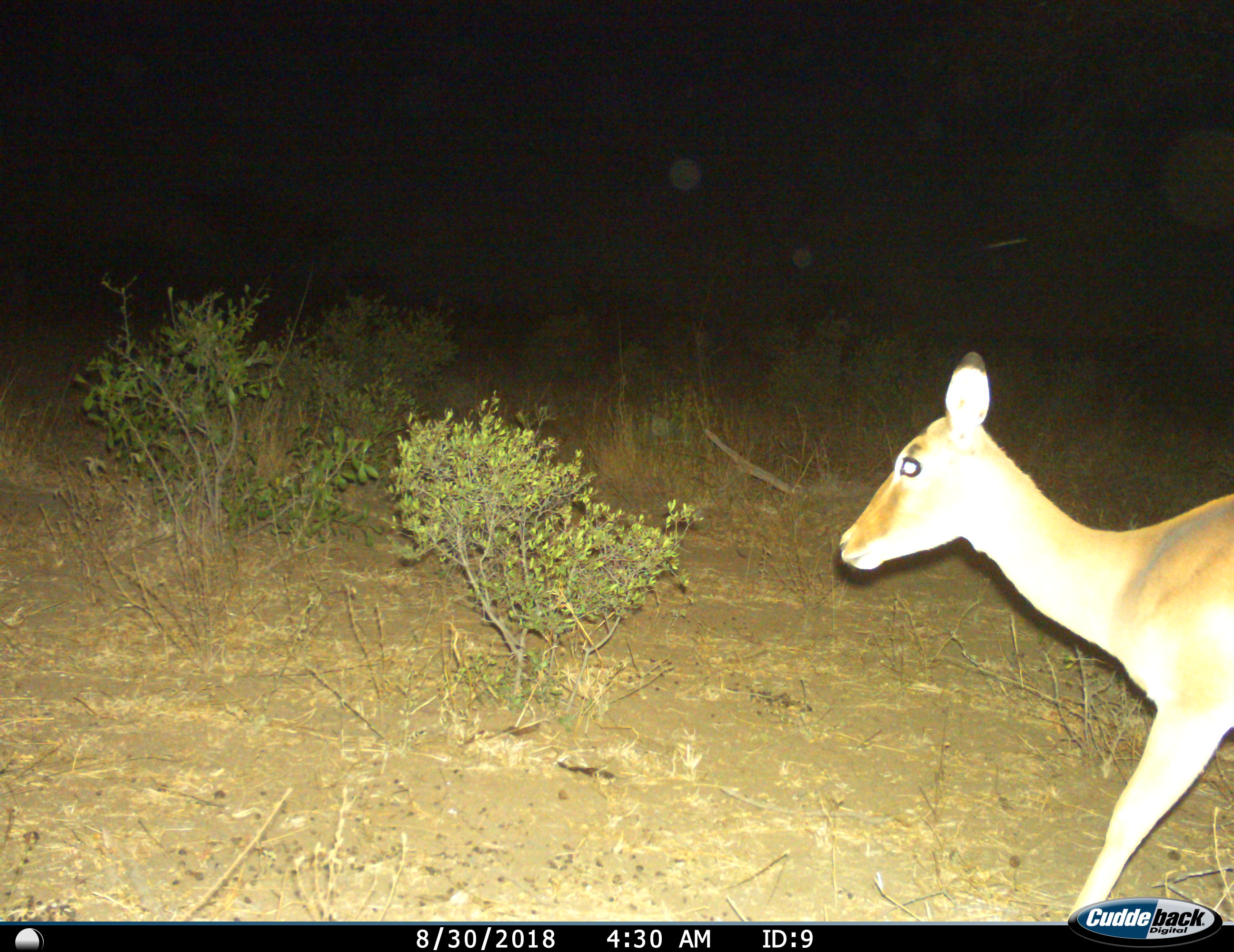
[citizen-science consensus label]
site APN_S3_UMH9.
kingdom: Animalia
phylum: Chordata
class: Mammalia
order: Artiodactyla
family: Bovidae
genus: Aepyceros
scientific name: Aepyceros melampus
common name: impala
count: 1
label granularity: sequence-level